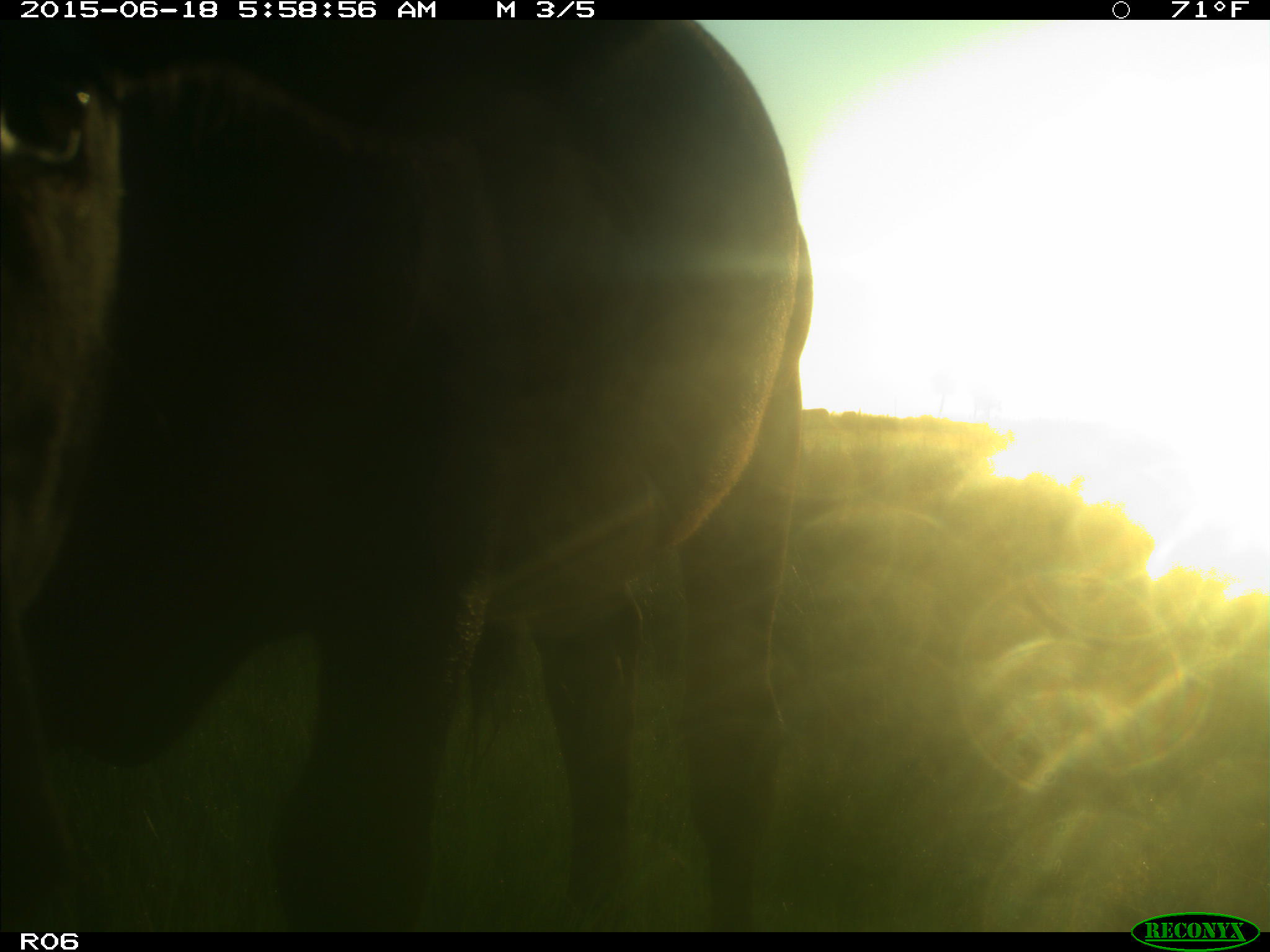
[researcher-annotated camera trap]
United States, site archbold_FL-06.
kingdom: Animalia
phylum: Chordata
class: Mammalia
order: Artiodactyla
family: Bovidae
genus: Bos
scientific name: Bos taurus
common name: domestic cow